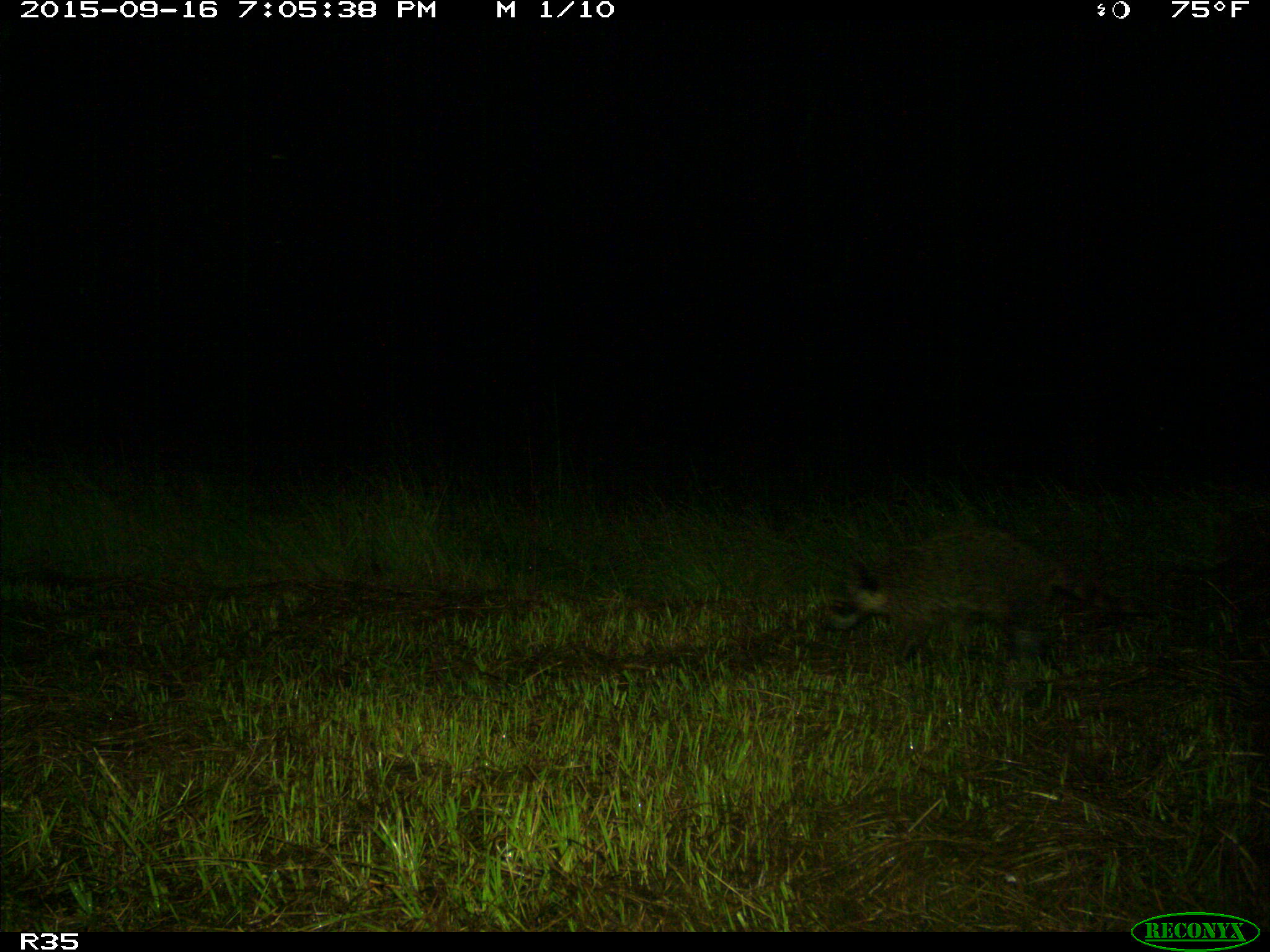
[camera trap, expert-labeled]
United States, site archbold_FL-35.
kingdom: Animalia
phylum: Chordata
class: Mammalia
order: Carnivora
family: Procyonidae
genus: Procyon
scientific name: Procyon lotor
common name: common raccoon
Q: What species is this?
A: Procyon lotor (common raccoon).